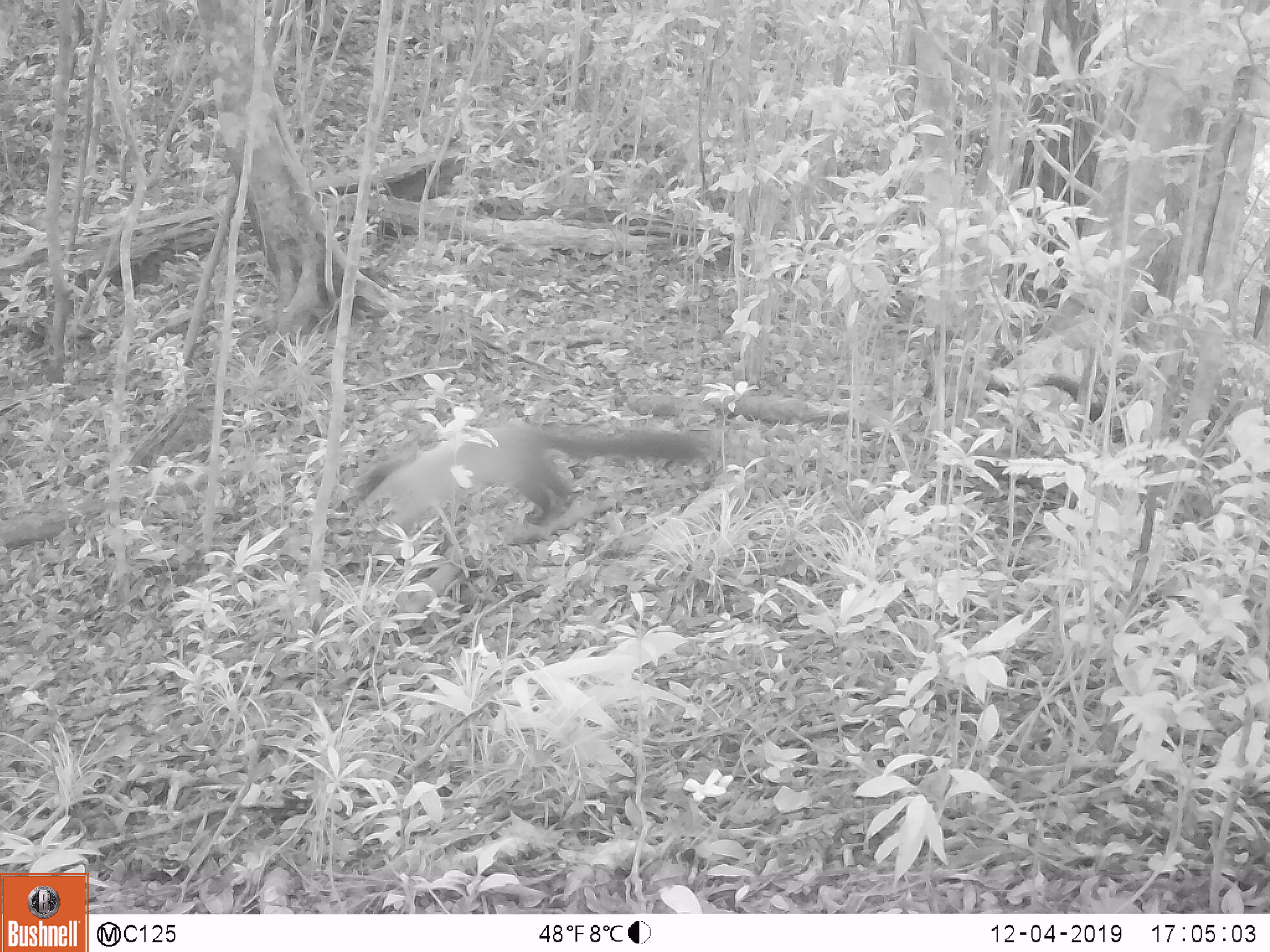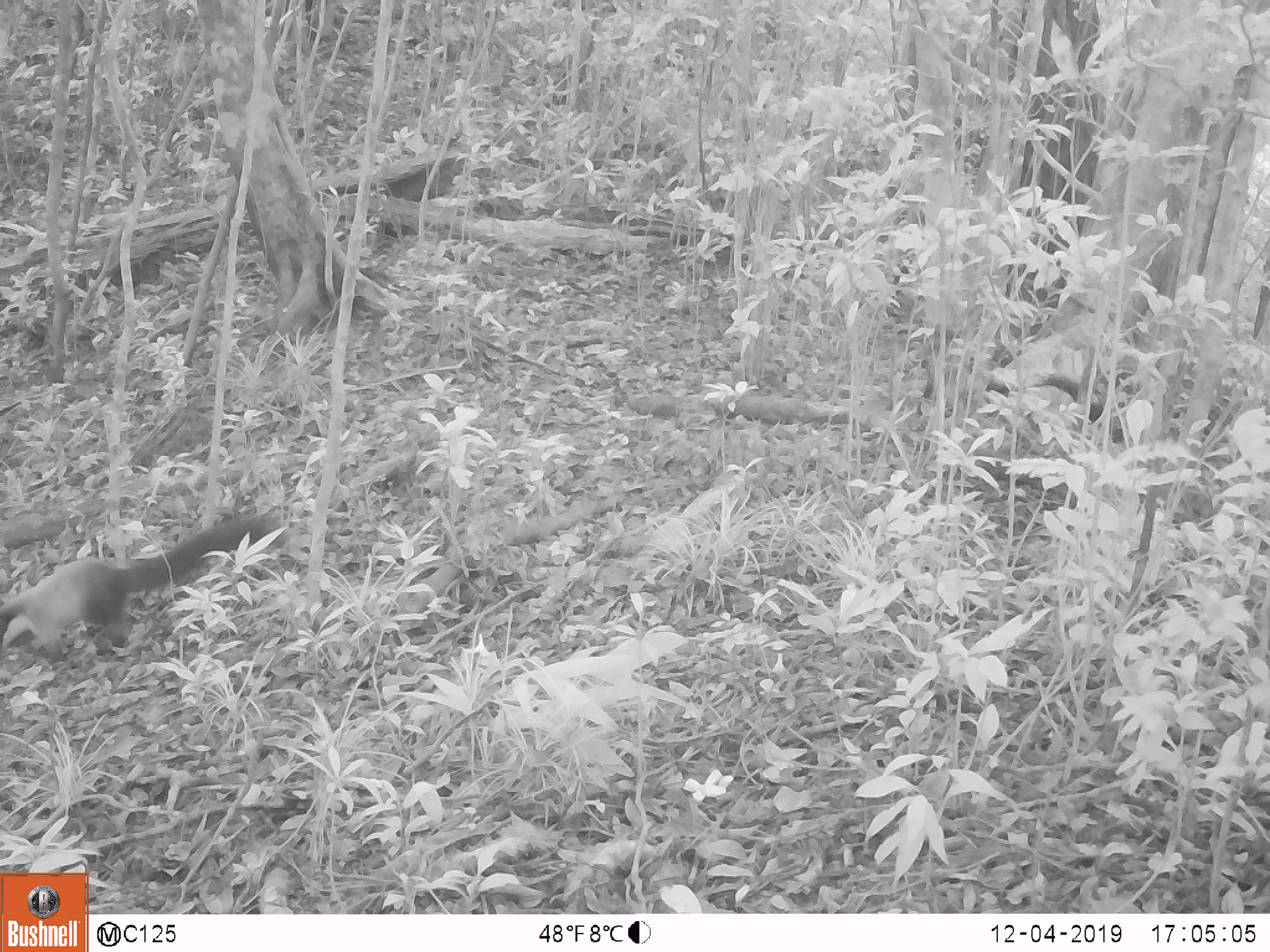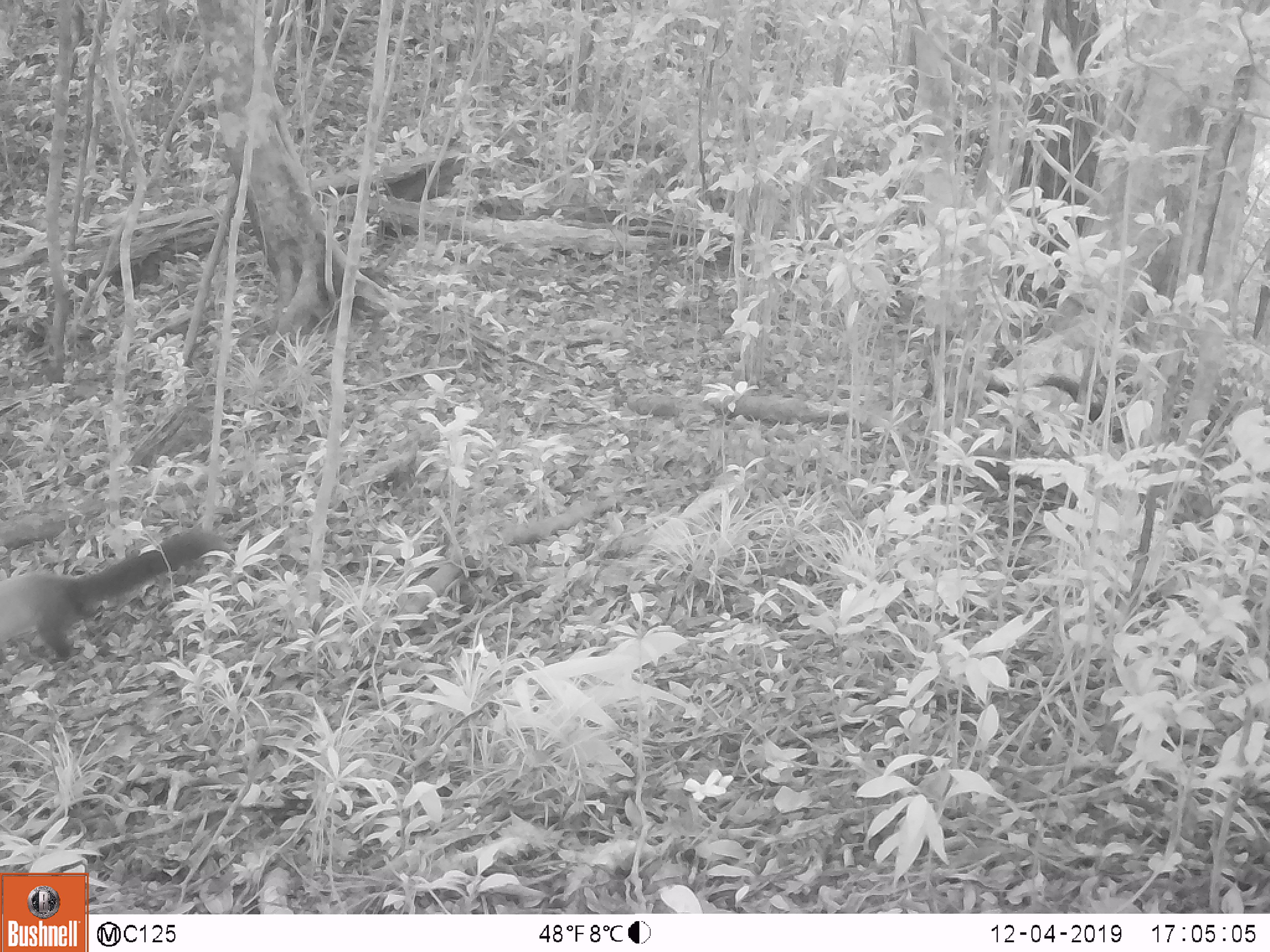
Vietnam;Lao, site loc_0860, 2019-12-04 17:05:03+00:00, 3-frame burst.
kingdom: Animalia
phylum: Chordata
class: Mammalia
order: Carnivora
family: Mustelidae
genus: Martes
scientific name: Martes flavigula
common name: yellow-throated marten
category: yellow throated marten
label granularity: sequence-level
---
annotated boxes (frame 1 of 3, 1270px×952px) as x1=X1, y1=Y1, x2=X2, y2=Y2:
yellow throated marten: x1=352, y1=422, x2=701, y2=540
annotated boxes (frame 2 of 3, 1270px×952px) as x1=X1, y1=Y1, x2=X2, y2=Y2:
yellow throated marten: x1=0, y1=510, x2=290, y2=679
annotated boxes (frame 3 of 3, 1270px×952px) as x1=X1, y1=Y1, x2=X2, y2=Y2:
yellow throated marten: x1=0, y1=528, x2=230, y2=663